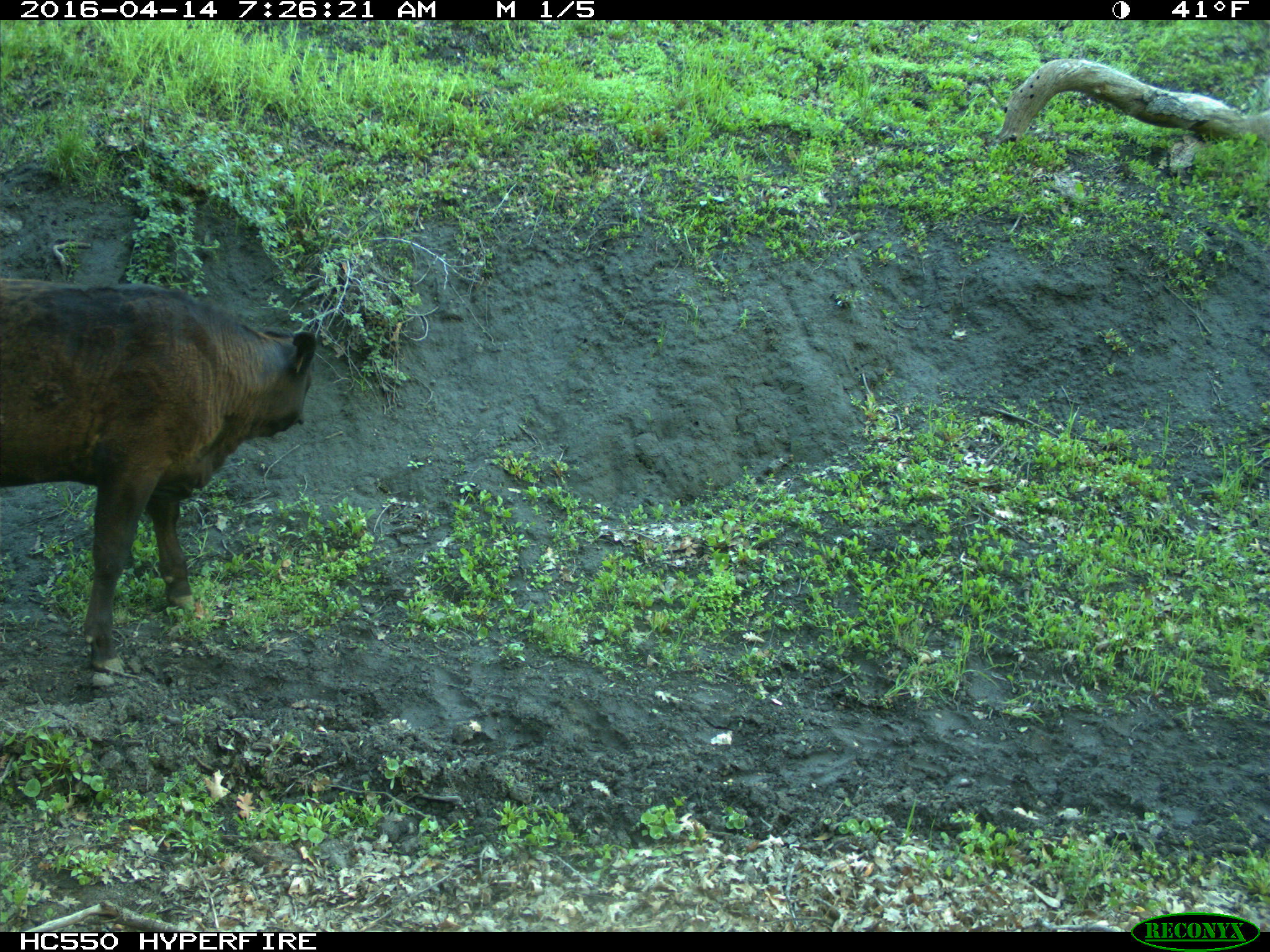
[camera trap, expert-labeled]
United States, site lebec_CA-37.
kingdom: Animalia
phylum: Chordata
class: Mammalia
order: Artiodactyla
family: Bovidae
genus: Bos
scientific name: Bos taurus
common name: domestic cow